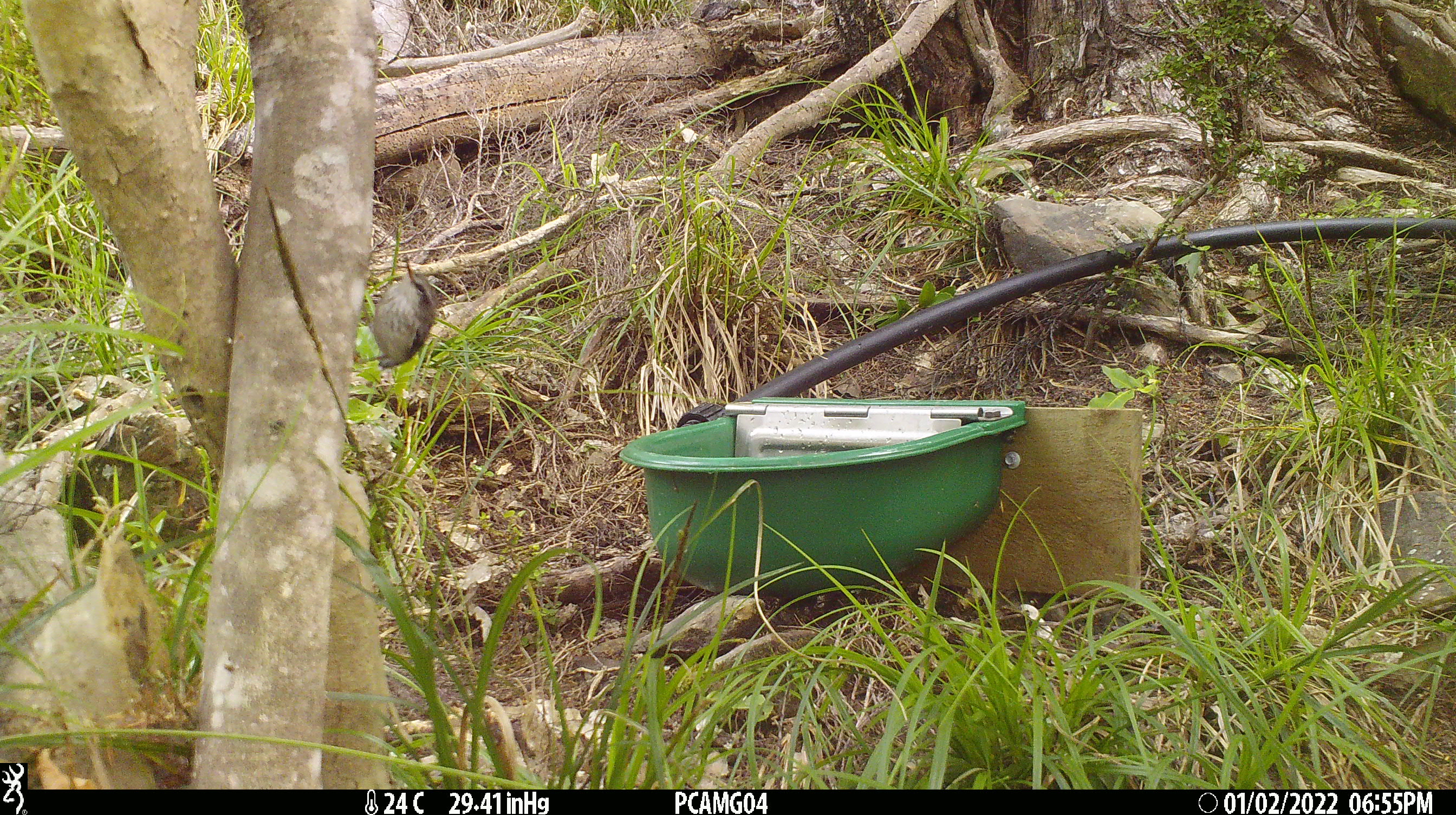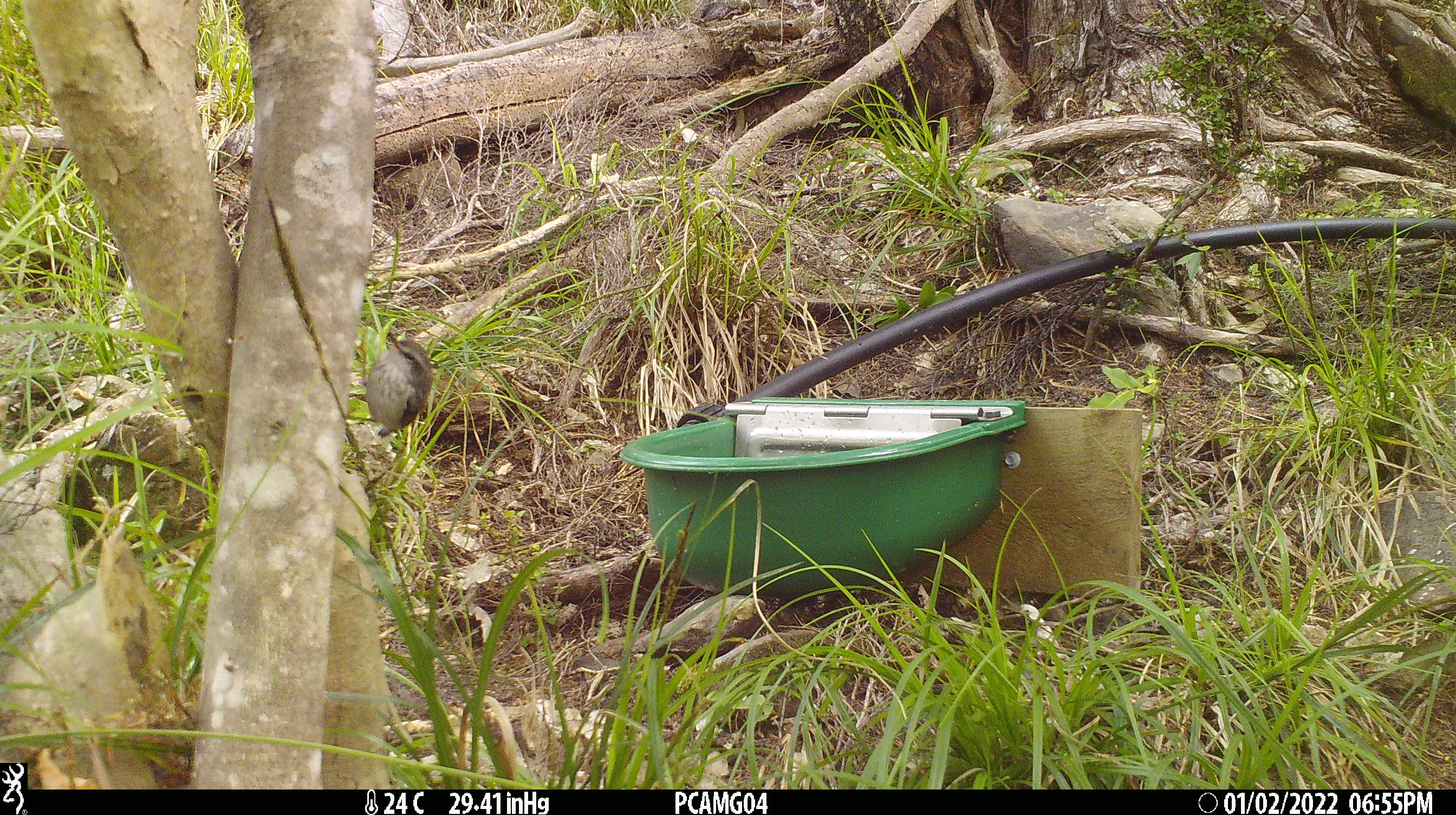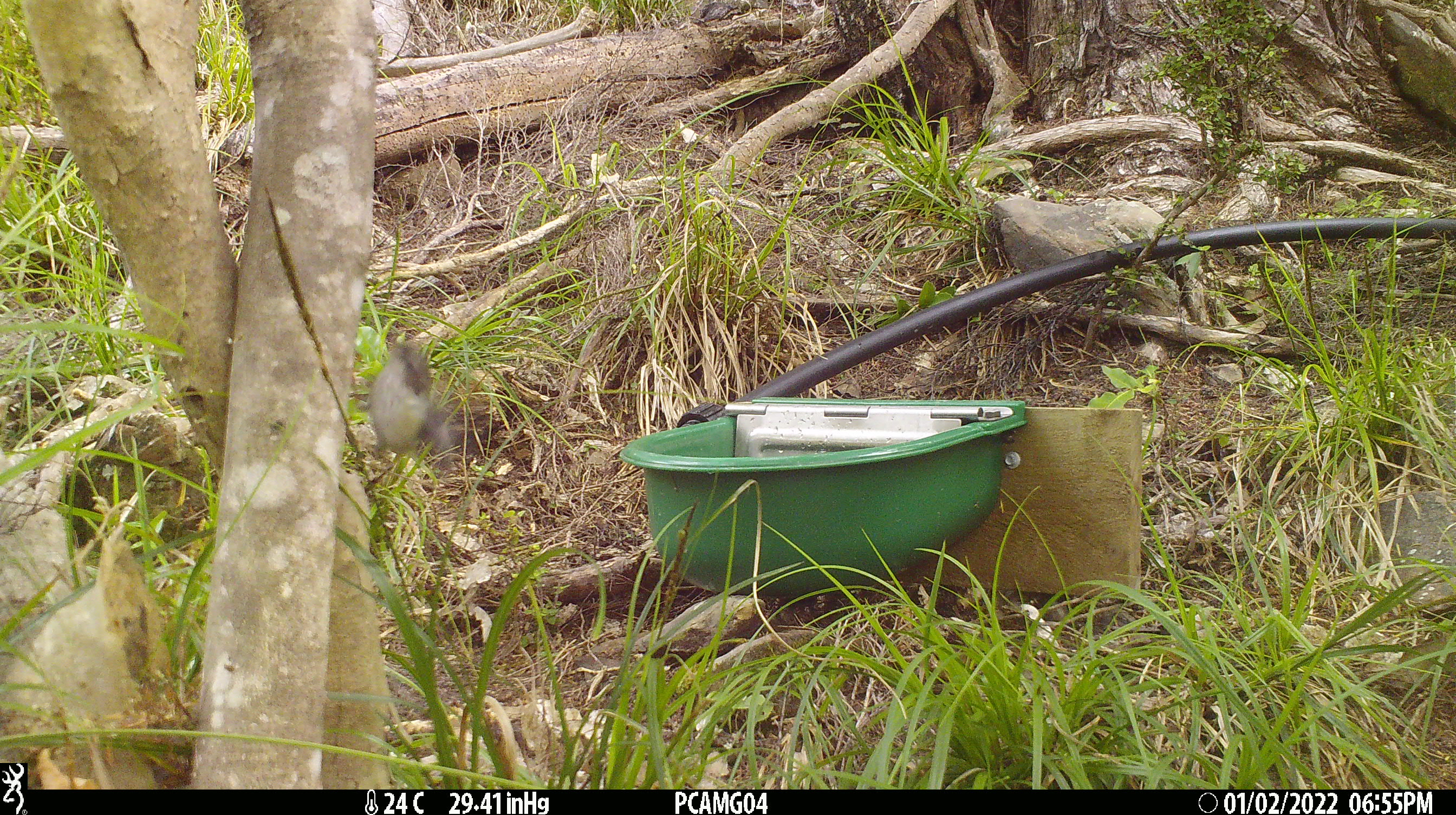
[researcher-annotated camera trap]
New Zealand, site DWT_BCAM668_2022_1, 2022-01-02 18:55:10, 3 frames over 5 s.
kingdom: Animalia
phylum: Chordata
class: Aves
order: Passeriformes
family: Acanthisittidae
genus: Acanthisitta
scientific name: Acanthisitta chloris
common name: rifleman